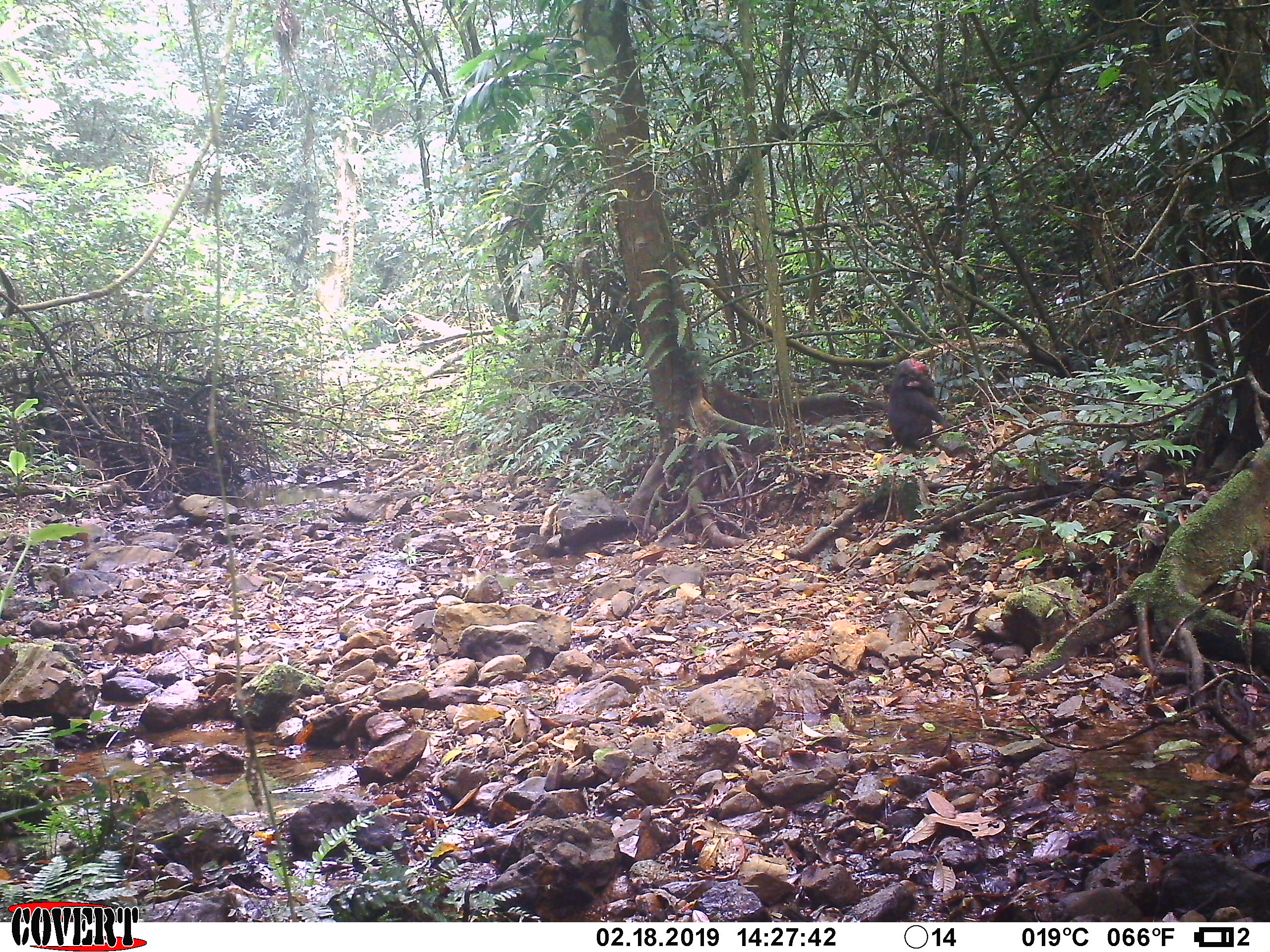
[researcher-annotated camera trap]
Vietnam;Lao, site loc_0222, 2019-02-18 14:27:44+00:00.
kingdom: Animalia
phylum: Chordata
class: Mammalia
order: Primates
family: Cercopithecidae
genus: Macaca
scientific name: Macaca arctoides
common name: stump-tailed macaque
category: stump tailed macaque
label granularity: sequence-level